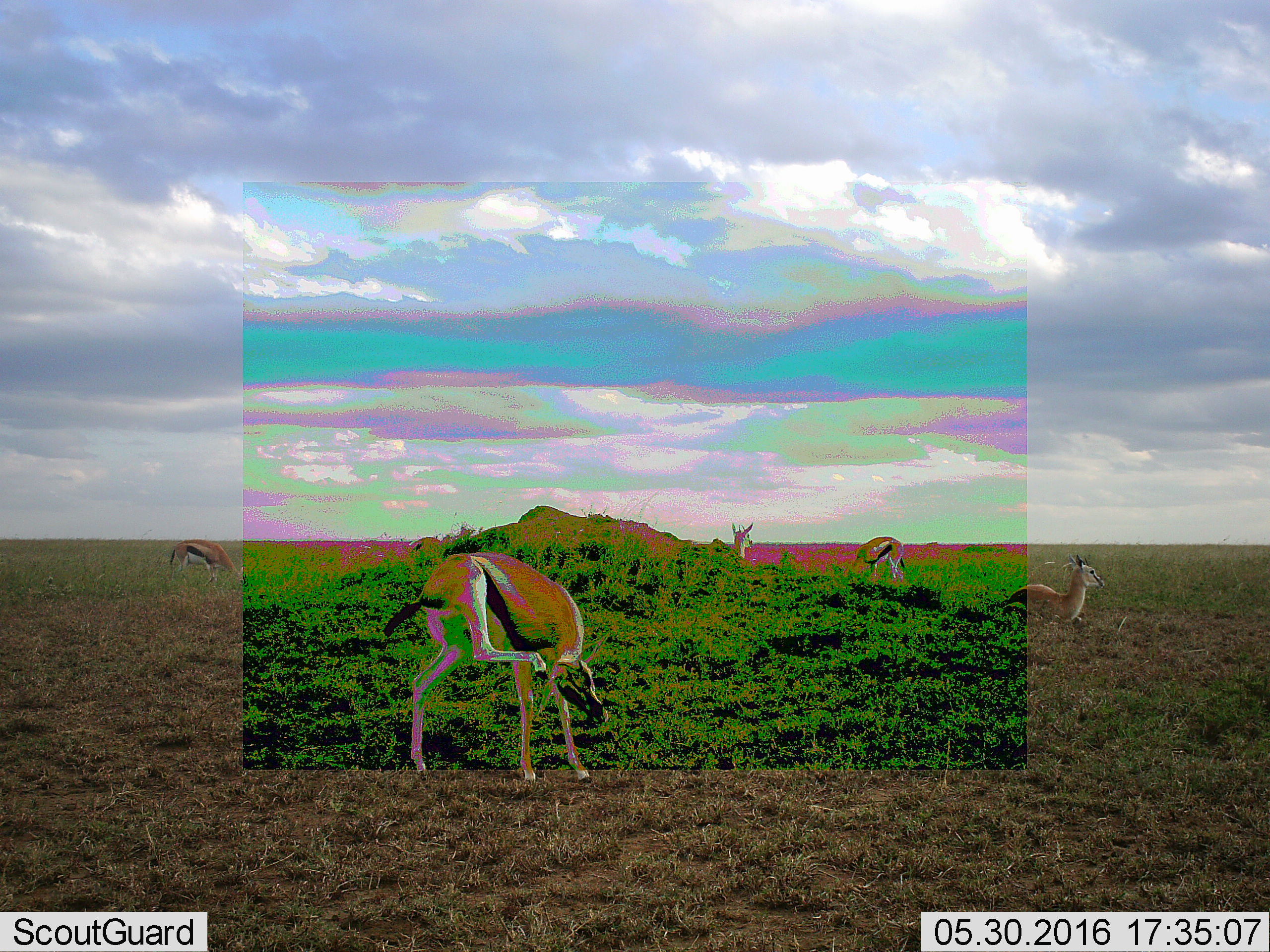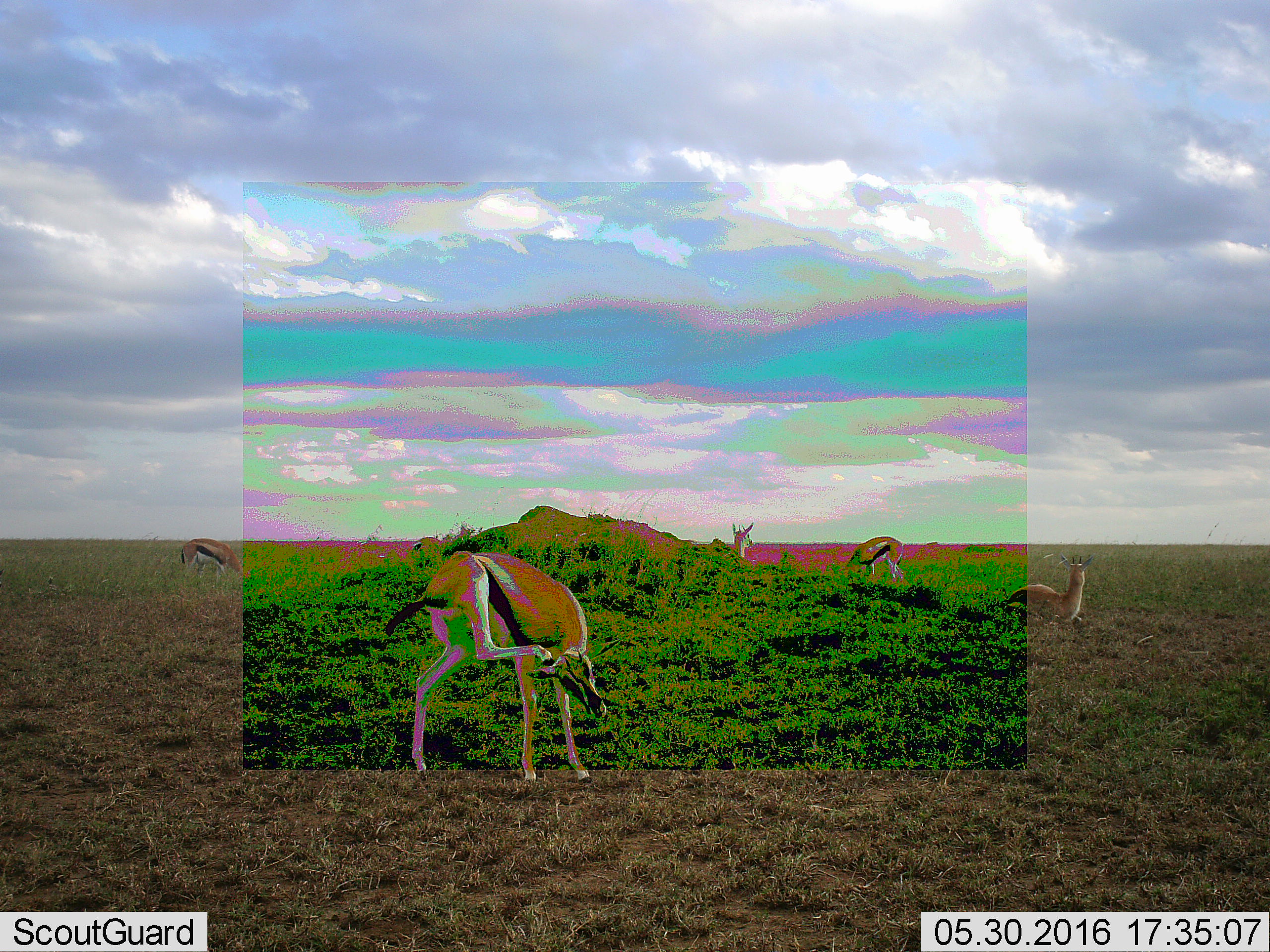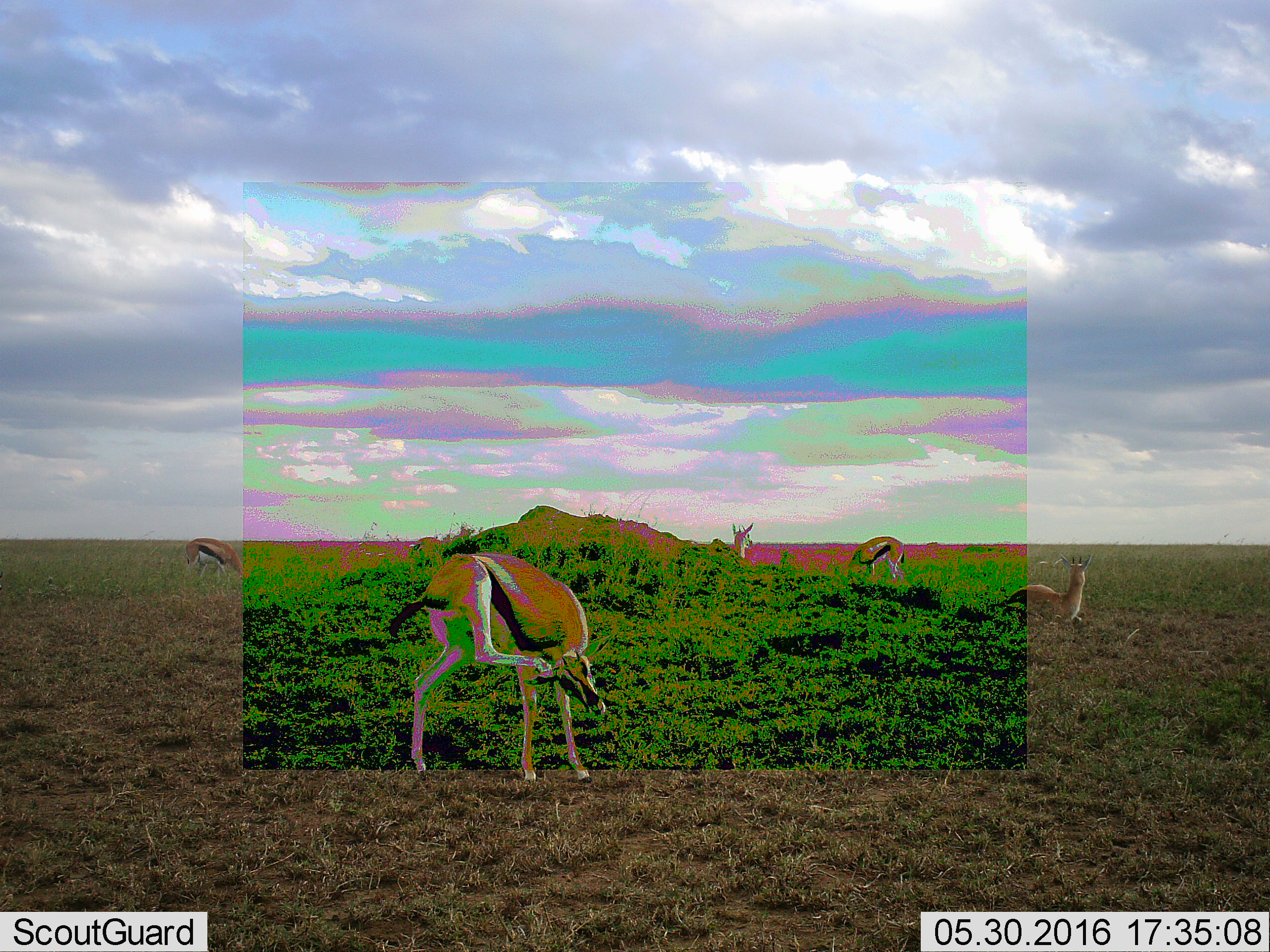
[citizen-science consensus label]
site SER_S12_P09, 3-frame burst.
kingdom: Animalia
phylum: Chordata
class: Mammalia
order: Artiodactyla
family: Bovidae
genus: Eudorcas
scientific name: Eudorcas thomsonii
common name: thomson's gazelle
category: gazellethomsons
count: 6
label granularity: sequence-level